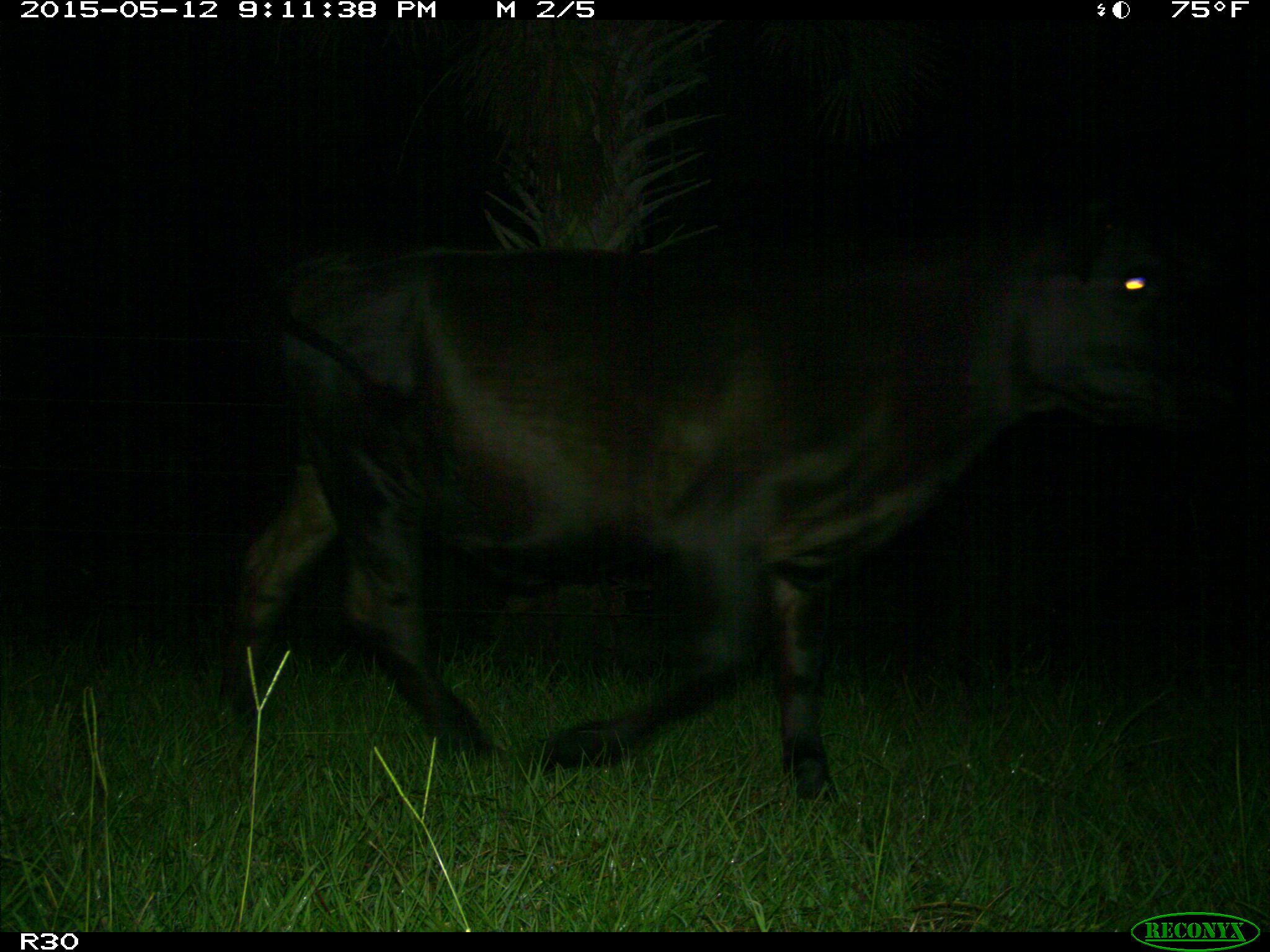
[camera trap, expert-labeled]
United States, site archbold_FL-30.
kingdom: Animalia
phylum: Chordata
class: Mammalia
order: Artiodactyla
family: Bovidae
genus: Bos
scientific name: Bos taurus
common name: domestic cow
Bos taurus (domestic cow).